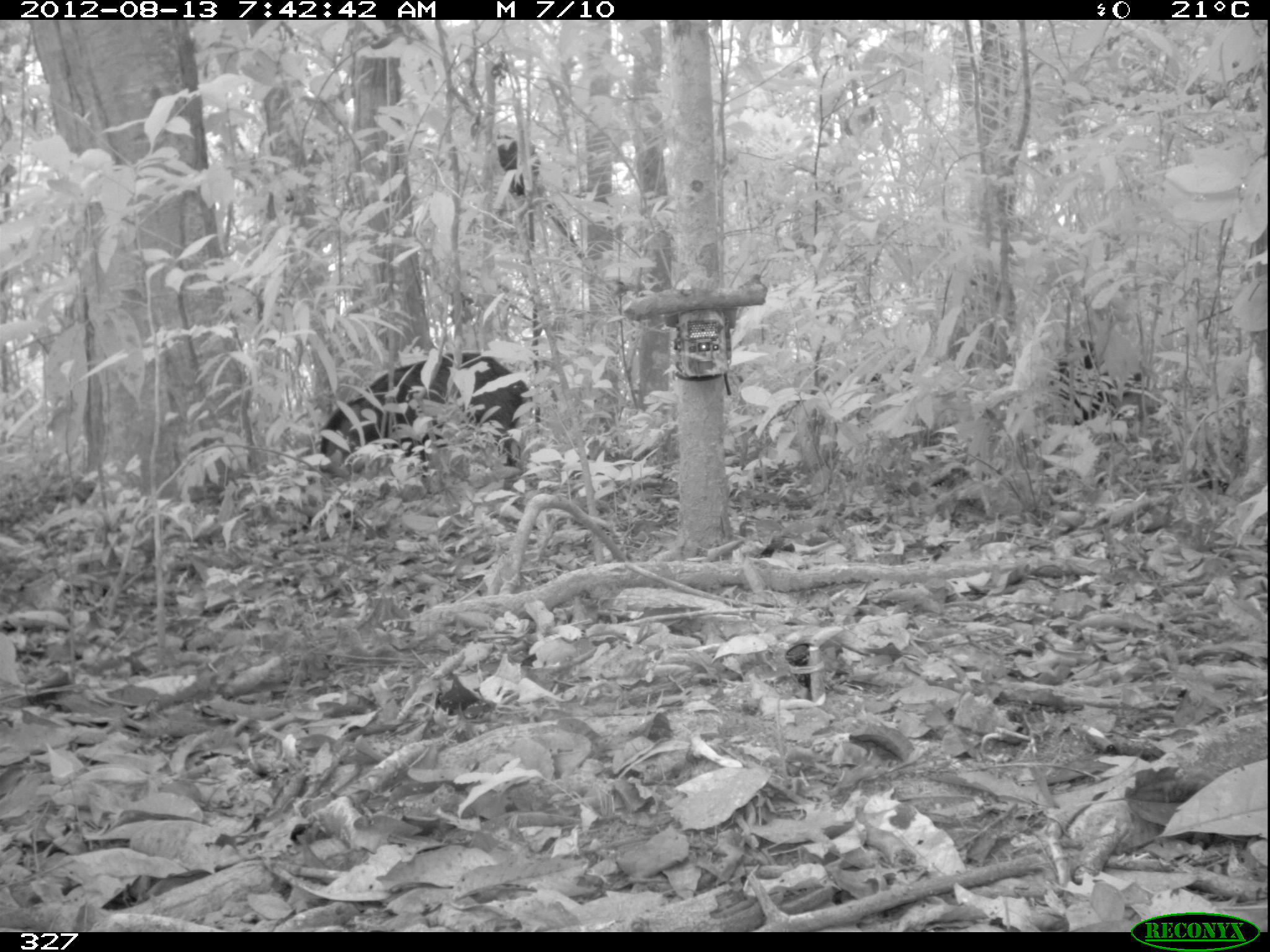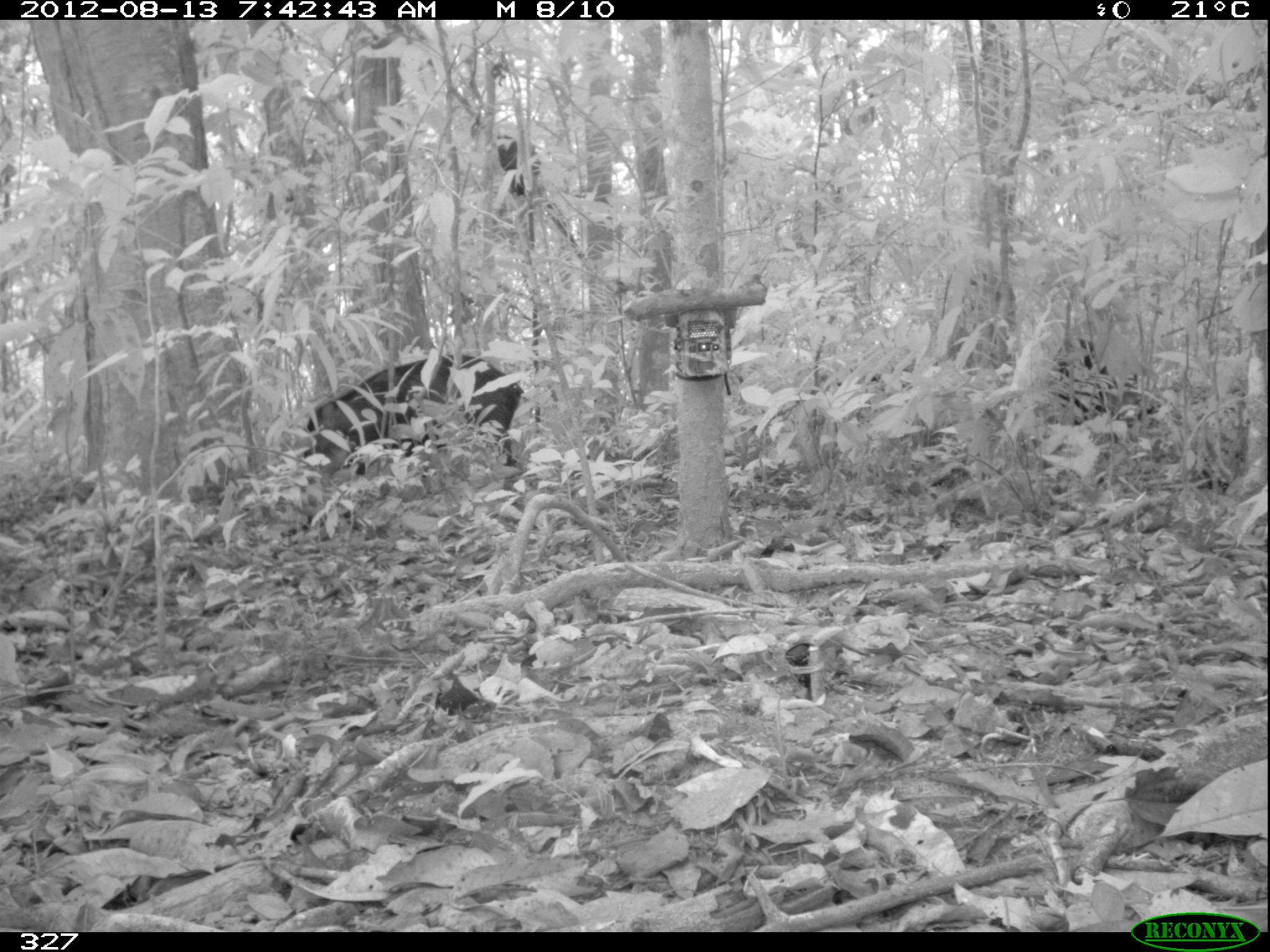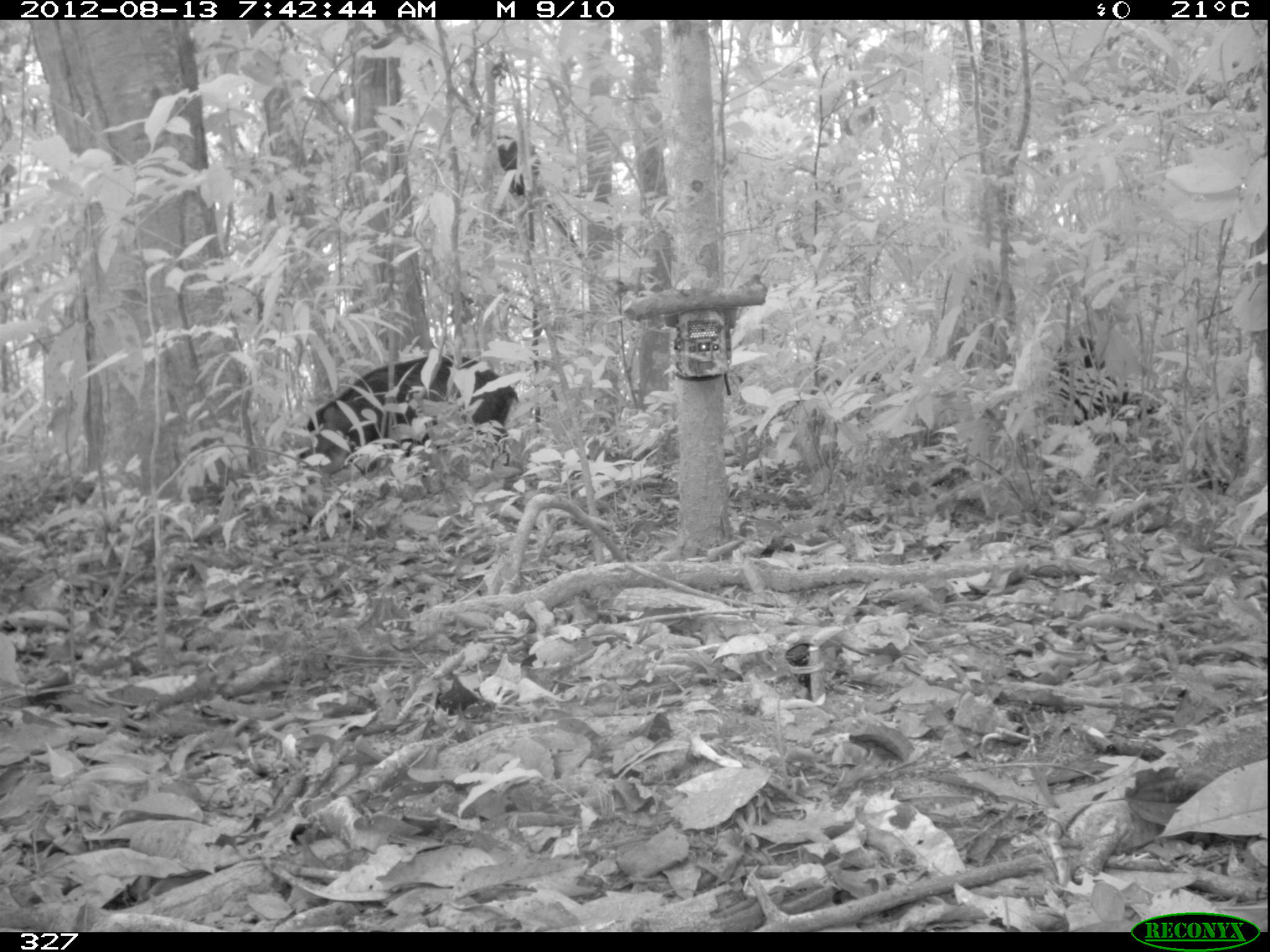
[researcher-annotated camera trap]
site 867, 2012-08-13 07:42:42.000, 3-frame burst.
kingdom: Animalia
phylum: Chordata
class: Mammalia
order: Artiodactyla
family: Tayassuidae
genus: Tayassu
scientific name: Tayassu pecari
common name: white-lipped peccary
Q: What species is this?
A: Tayassu pecari (white-lipped peccary).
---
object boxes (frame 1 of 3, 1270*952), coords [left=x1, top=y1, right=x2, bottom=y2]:
tayassu pecari: [left=320, top=353, right=540, bottom=464]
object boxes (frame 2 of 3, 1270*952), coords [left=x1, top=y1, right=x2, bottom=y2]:
tayassu pecari: [left=303, top=355, right=522, bottom=464]